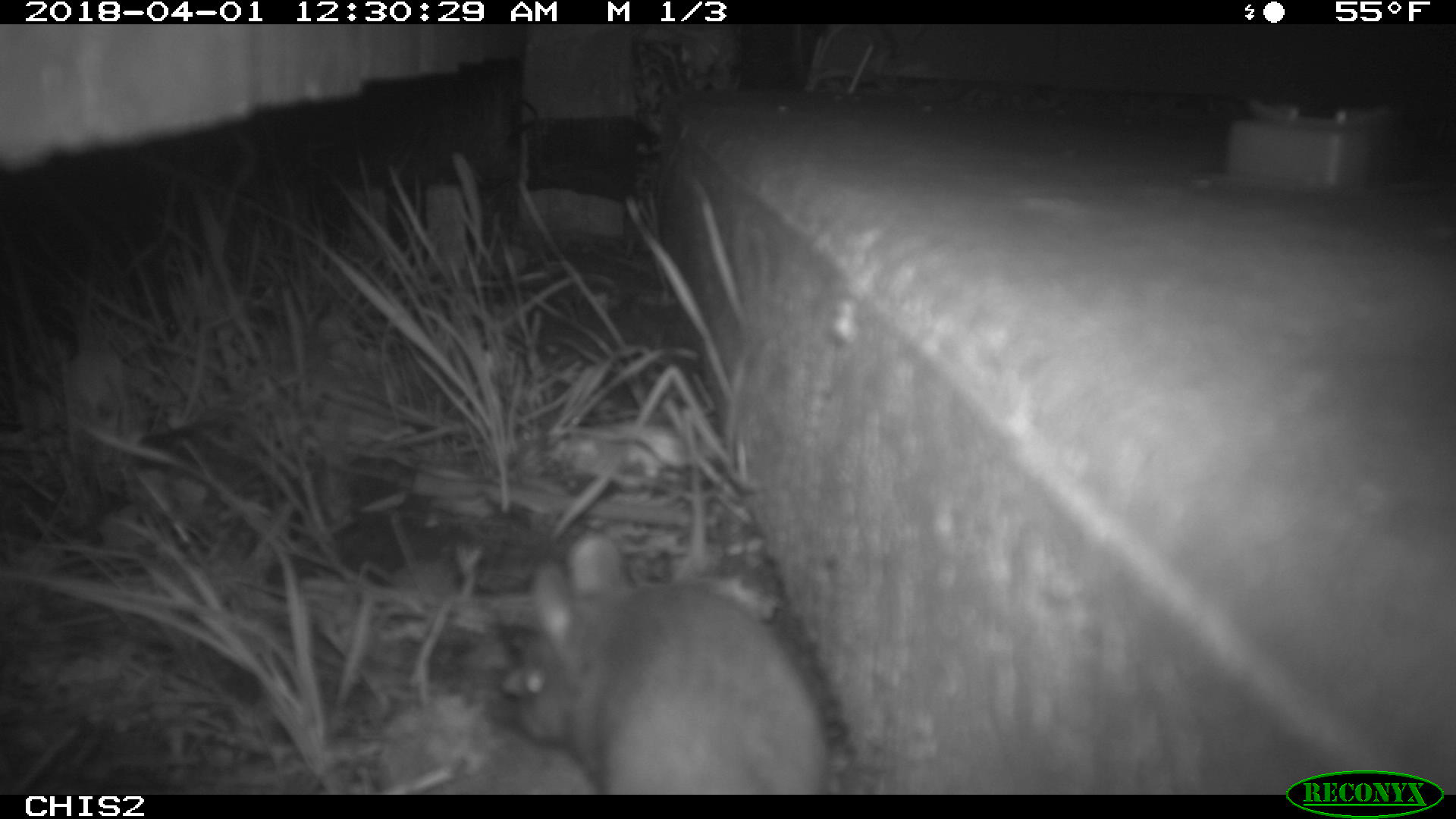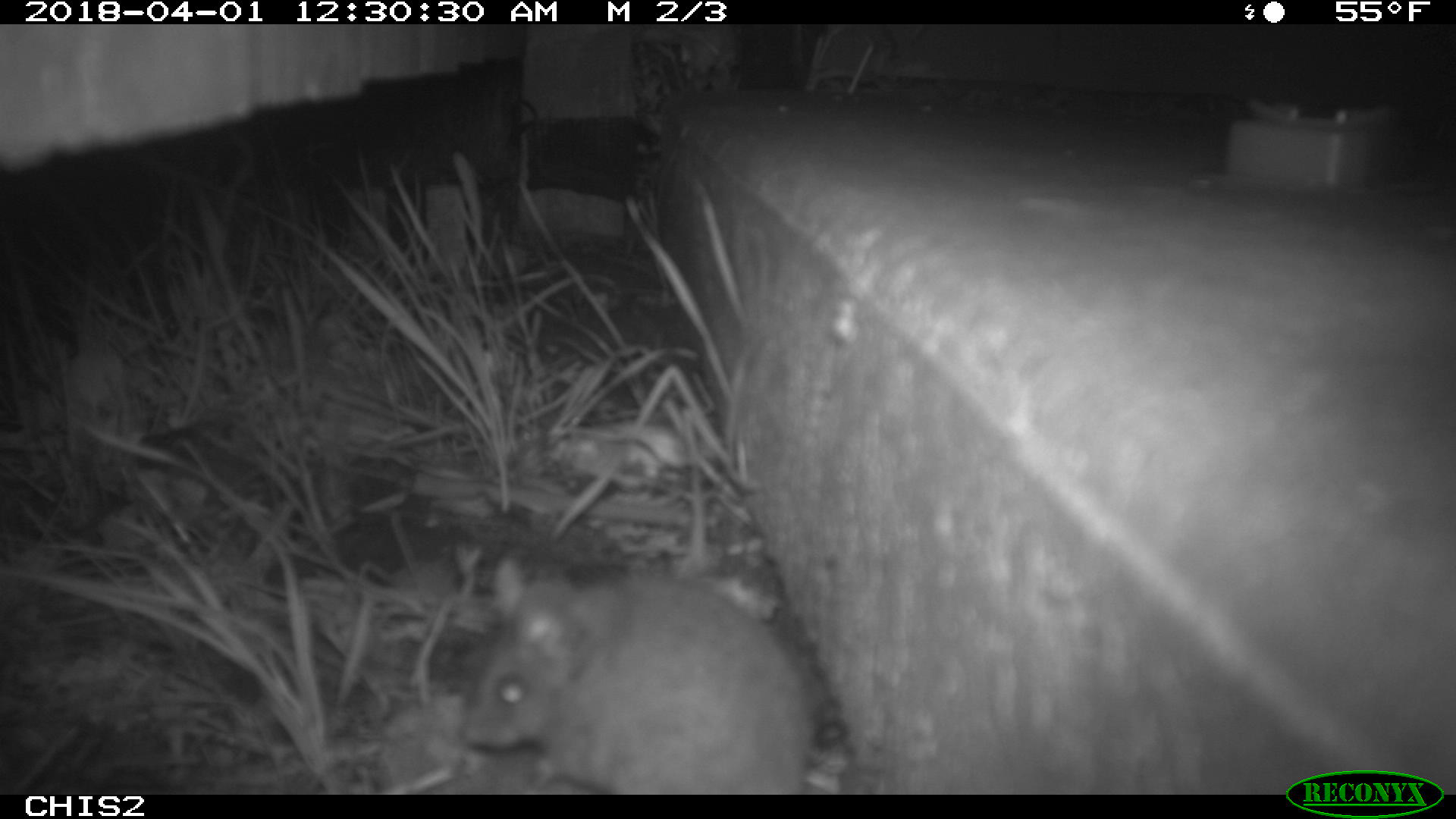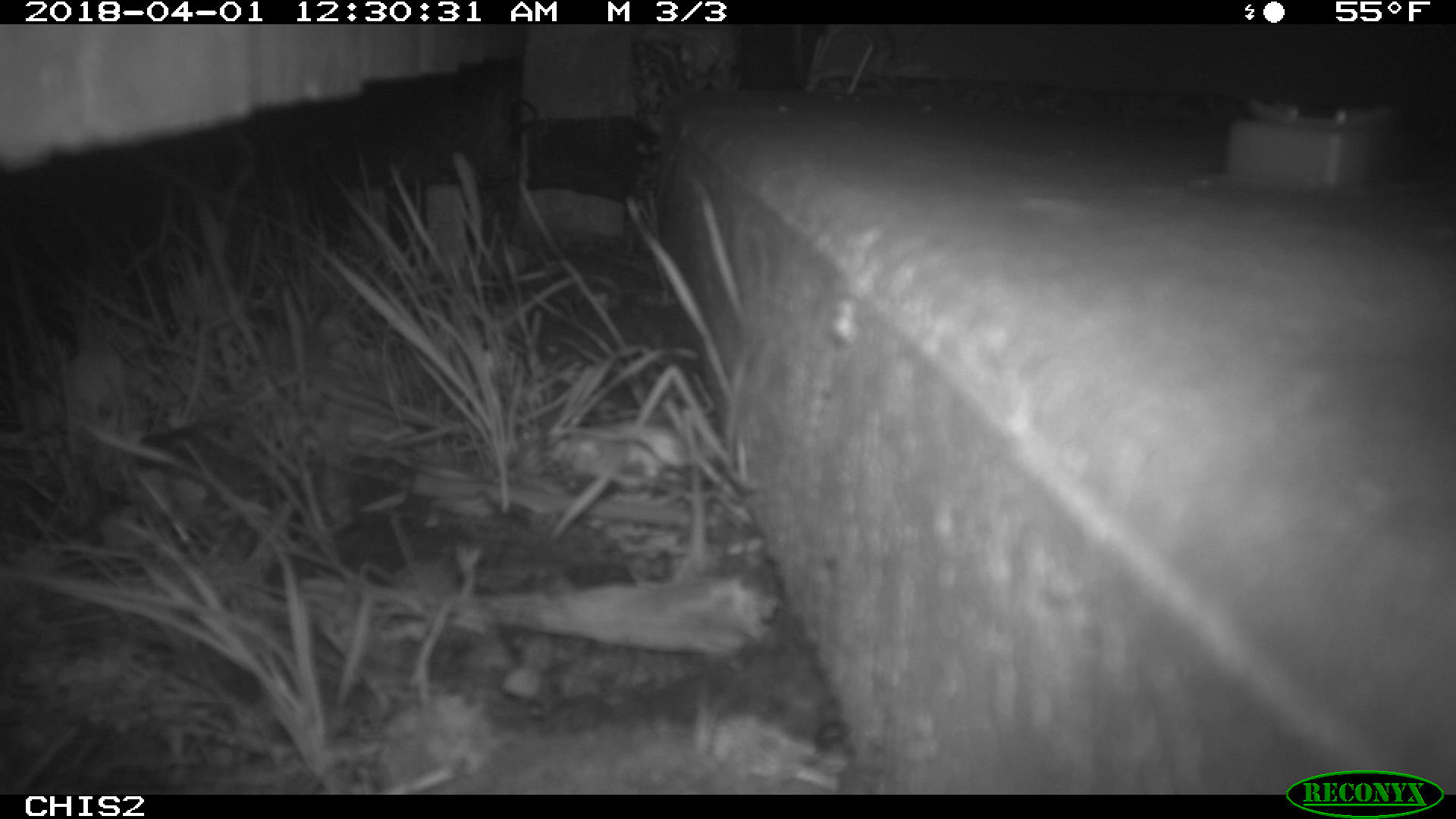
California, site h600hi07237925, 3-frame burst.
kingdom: Animalia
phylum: Chordata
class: Mammalia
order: Rodentia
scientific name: Rodentia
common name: rodent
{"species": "rodent (Rodentia)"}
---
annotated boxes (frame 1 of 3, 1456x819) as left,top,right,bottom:
rodent: 517,531,830,792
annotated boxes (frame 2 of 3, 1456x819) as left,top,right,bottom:
rodent: 466,551,822,794